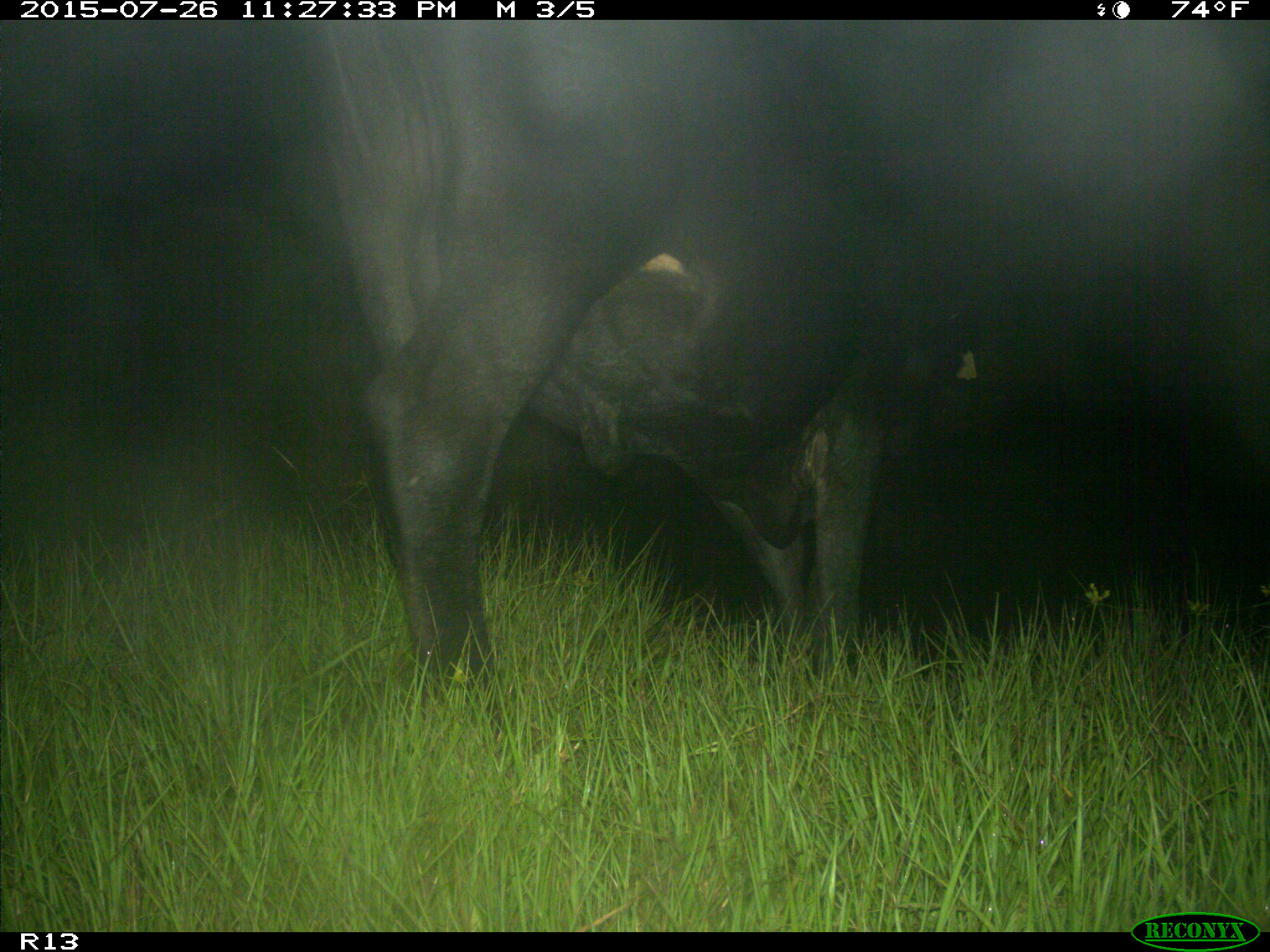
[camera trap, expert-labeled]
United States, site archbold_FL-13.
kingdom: Animalia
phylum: Chordata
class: Mammalia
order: Artiodactyla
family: Bovidae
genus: Bos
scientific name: Bos taurus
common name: domestic cow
Bos taurus (domestic cow).